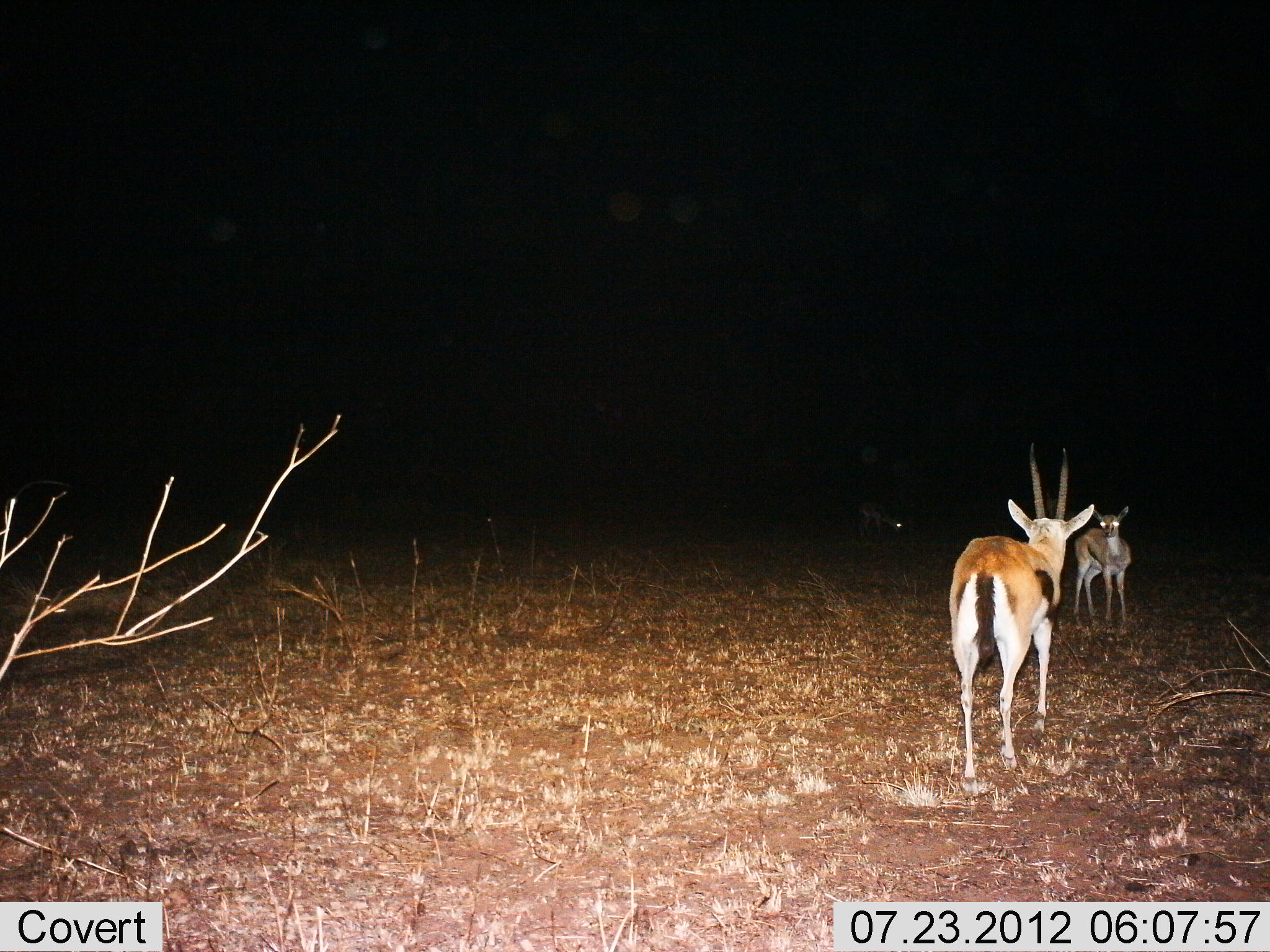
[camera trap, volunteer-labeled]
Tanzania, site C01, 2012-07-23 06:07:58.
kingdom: Animalia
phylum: Chordata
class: Mammalia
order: Artiodactyla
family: Bovidae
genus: Eudorcas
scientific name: Eudorcas thomsonii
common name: thomson's gazelle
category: gazellethomsons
Gazellethomsons (thomson's gazelle) (Eudorcas thomsonii), count 2. Behavior (volunteer vote fractions): standing 90%, resting 0%, moving 10%, interacting 10%. Young present (vote fraction): 10%. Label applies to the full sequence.